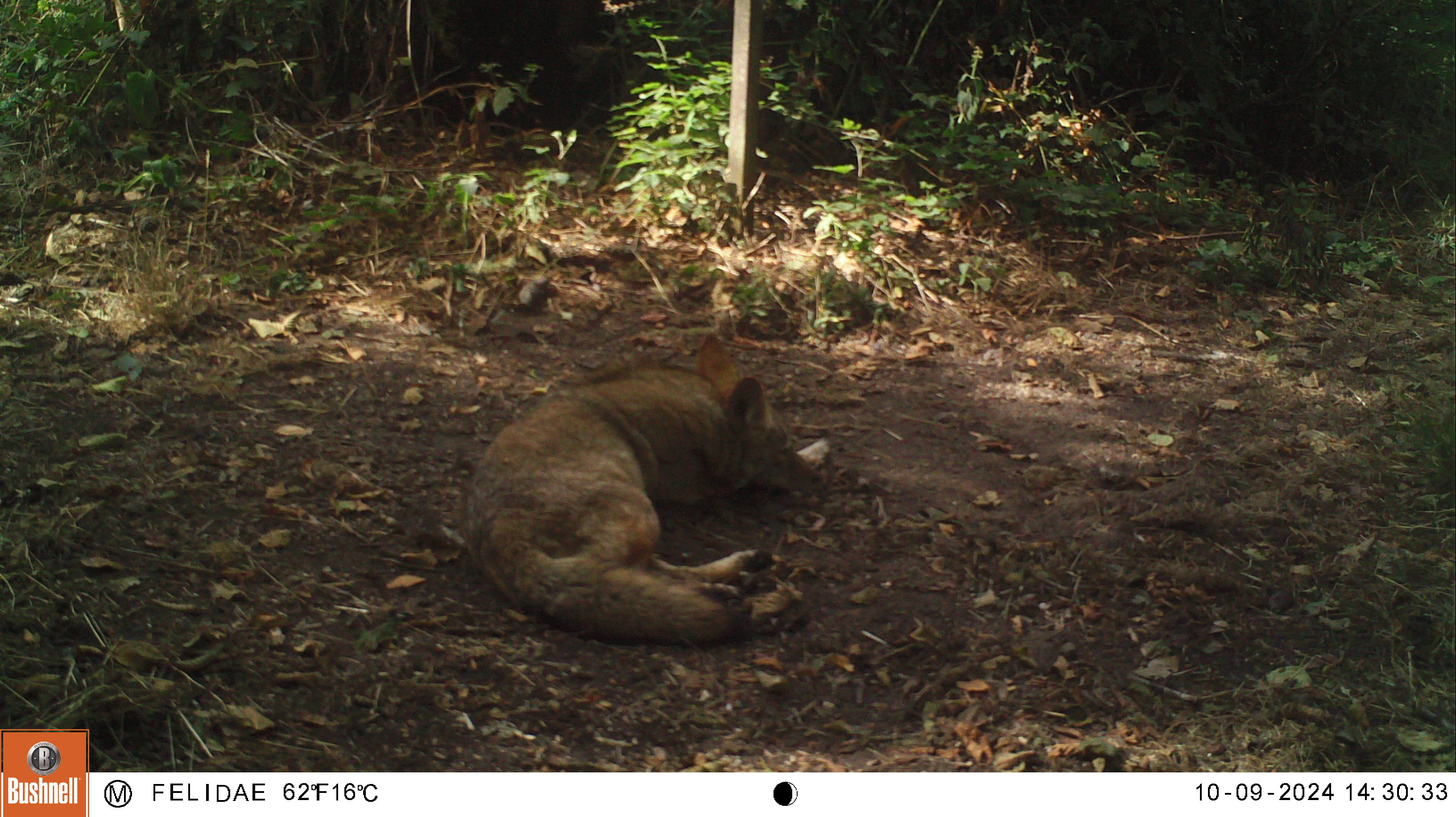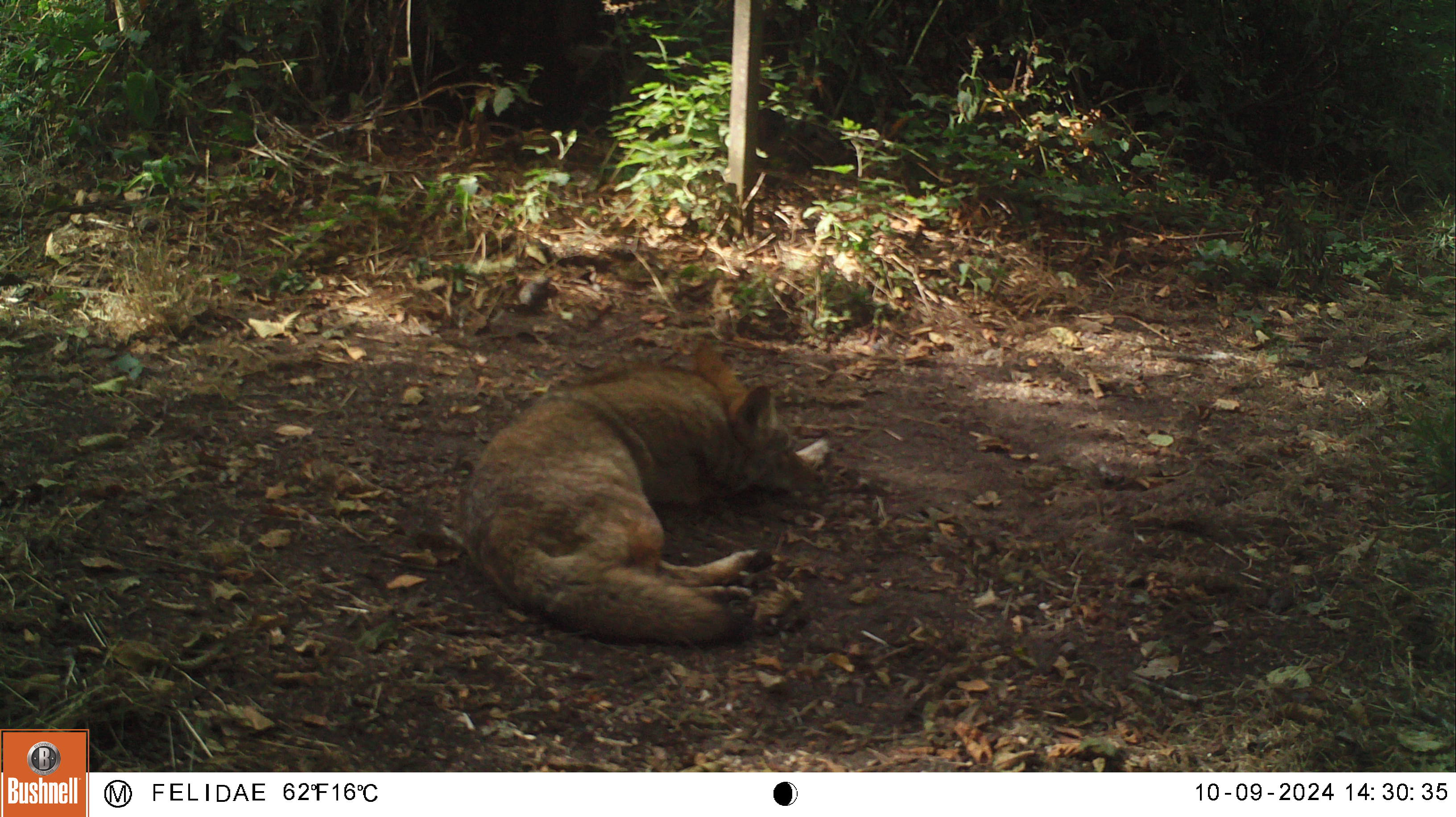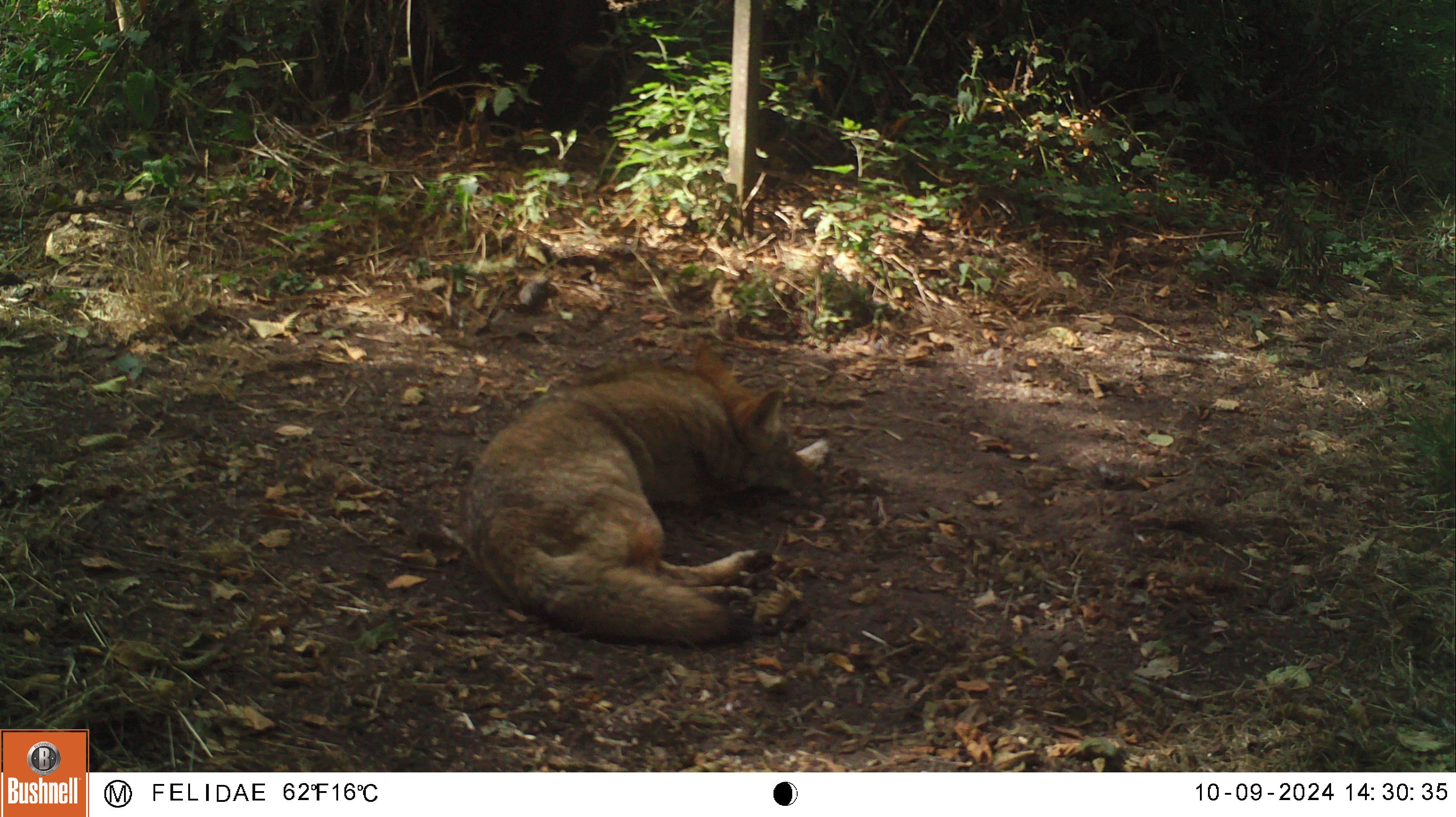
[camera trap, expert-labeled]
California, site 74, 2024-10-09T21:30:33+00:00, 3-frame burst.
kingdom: Animalia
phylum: Chordata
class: Mammalia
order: Carnivora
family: Canidae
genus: Canis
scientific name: Canis latrans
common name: coyote